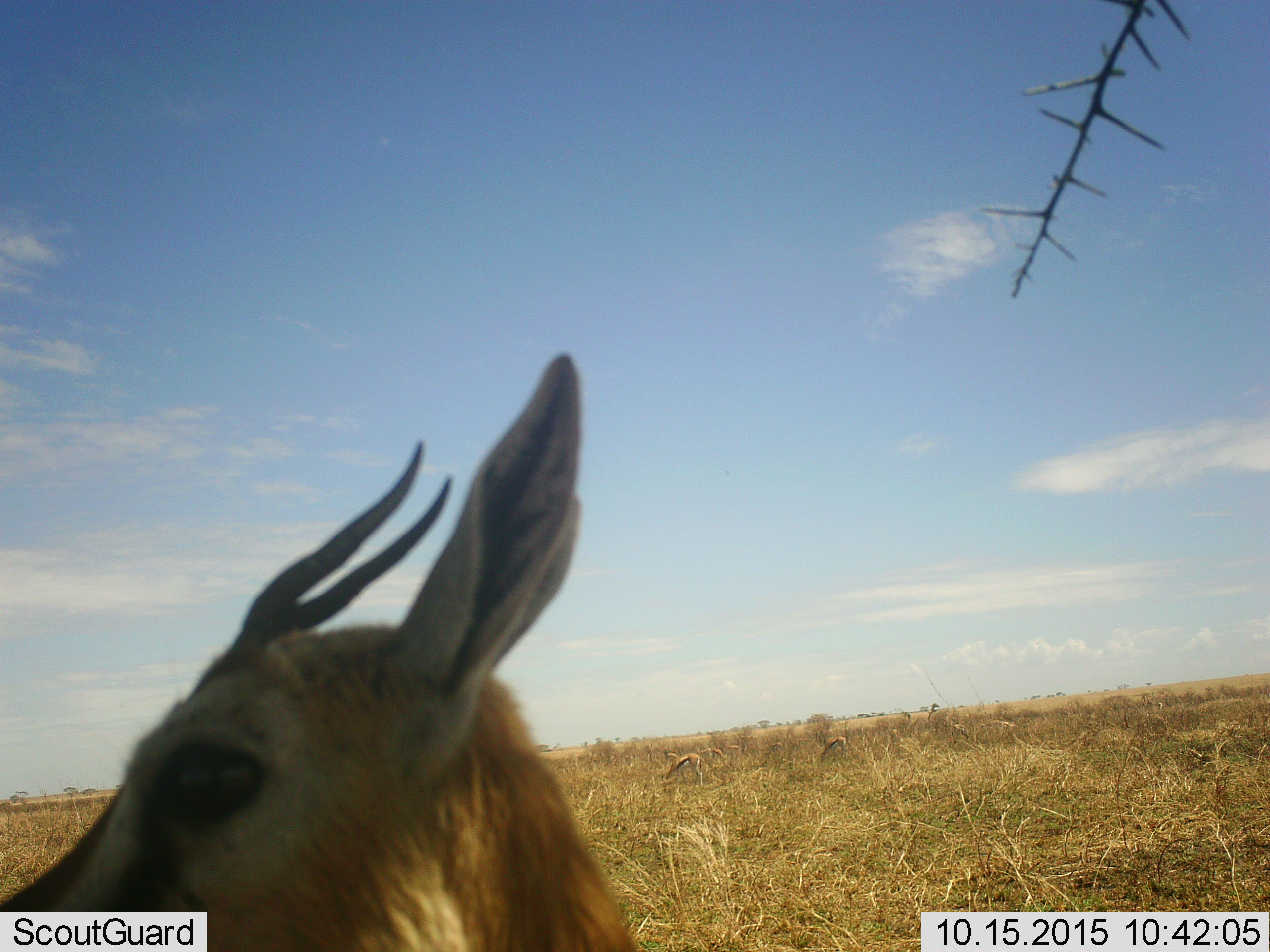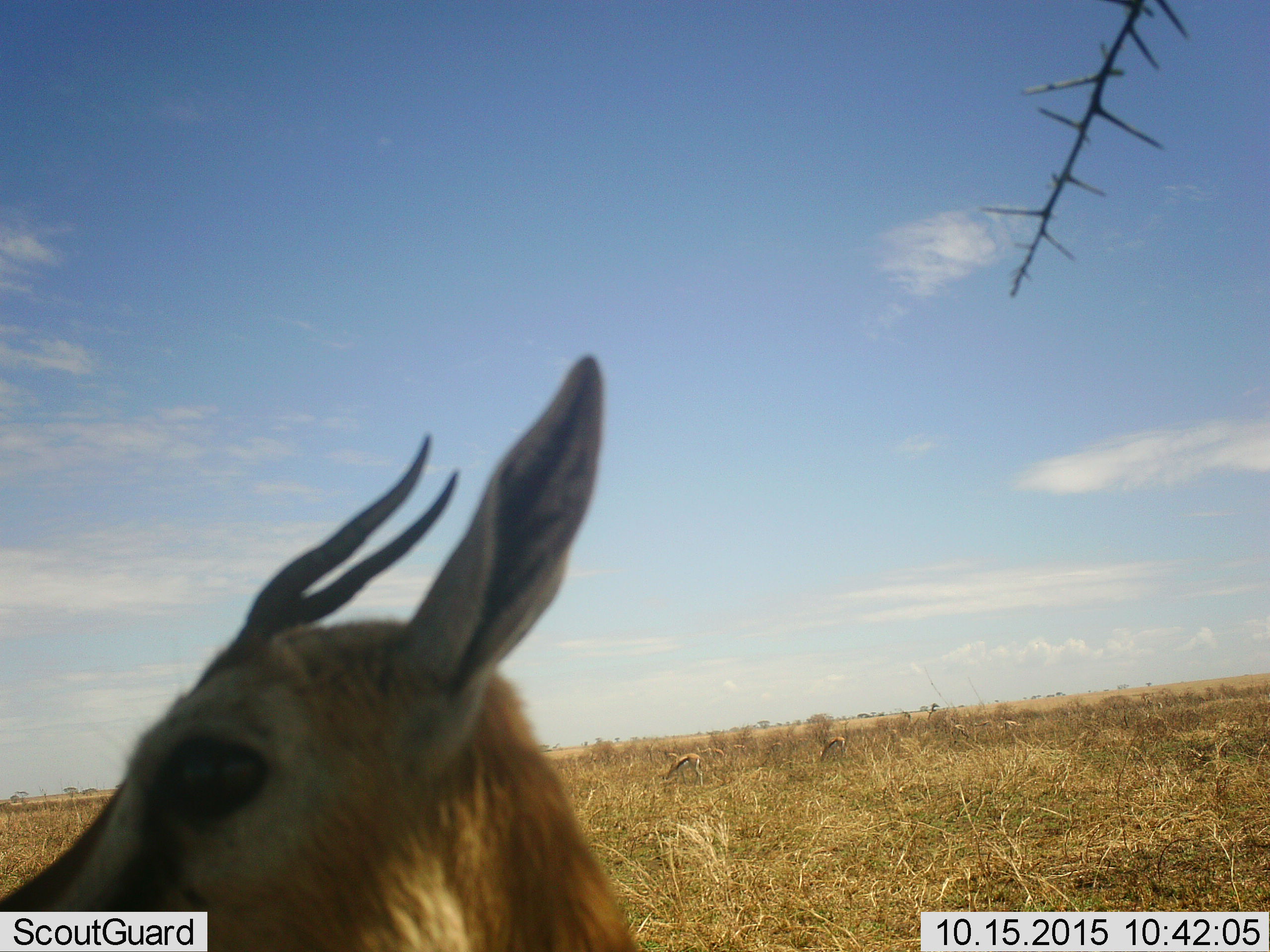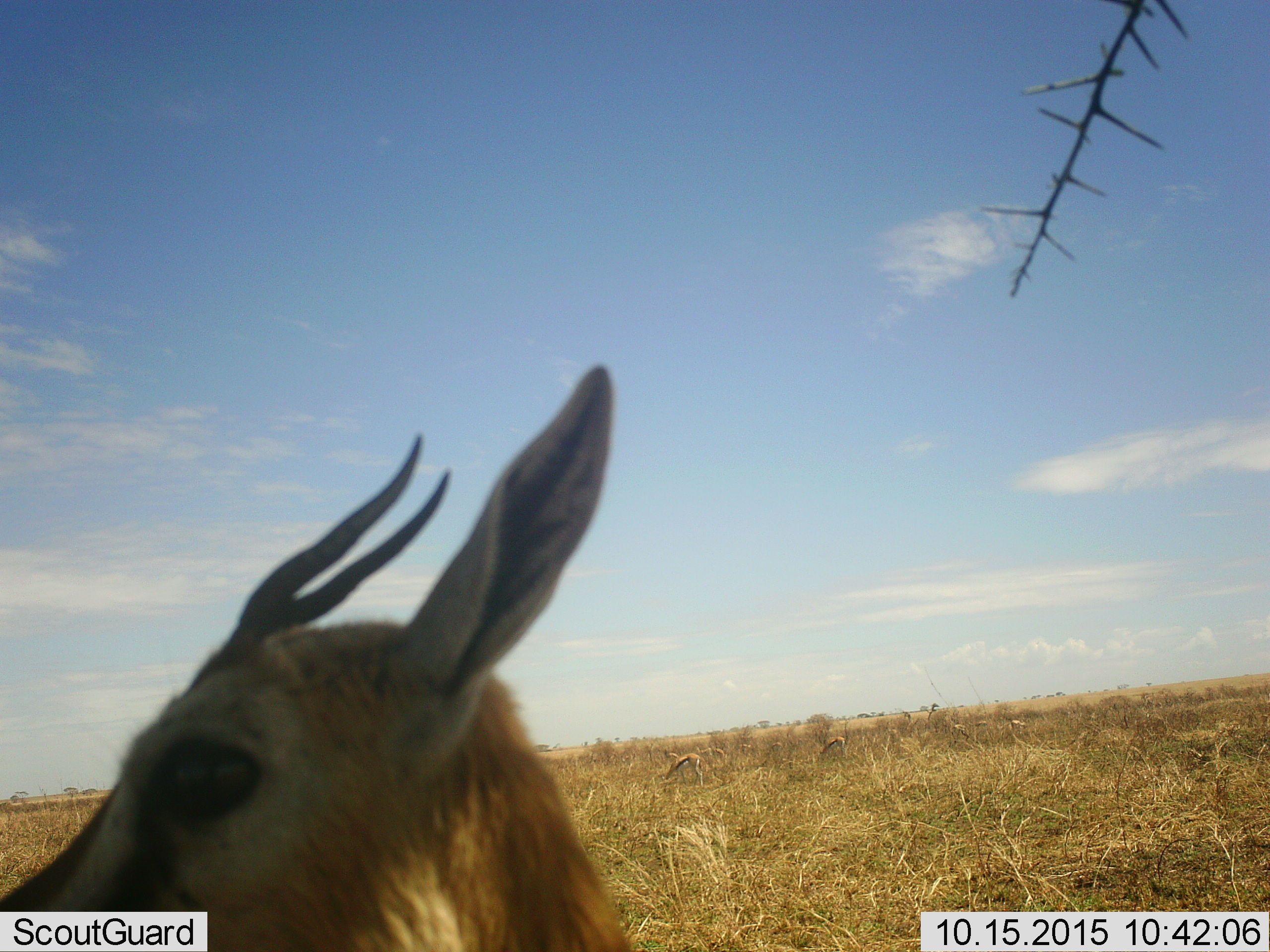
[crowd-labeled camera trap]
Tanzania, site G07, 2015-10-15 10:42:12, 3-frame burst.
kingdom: Animalia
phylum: Chordata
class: Mammalia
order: Artiodactyla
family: Bovidae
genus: Eudorcas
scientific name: Eudorcas thomsonii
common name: thomson's gazelle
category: gazellethomsons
Gazellethomsons (thomson's gazelle) (Eudorcas thomsonii), count 6. Behavior (volunteer vote fractions): standing 100%, resting 11%, moving 11%, interacting 0%. Young present (vote fraction): 22%. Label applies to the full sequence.